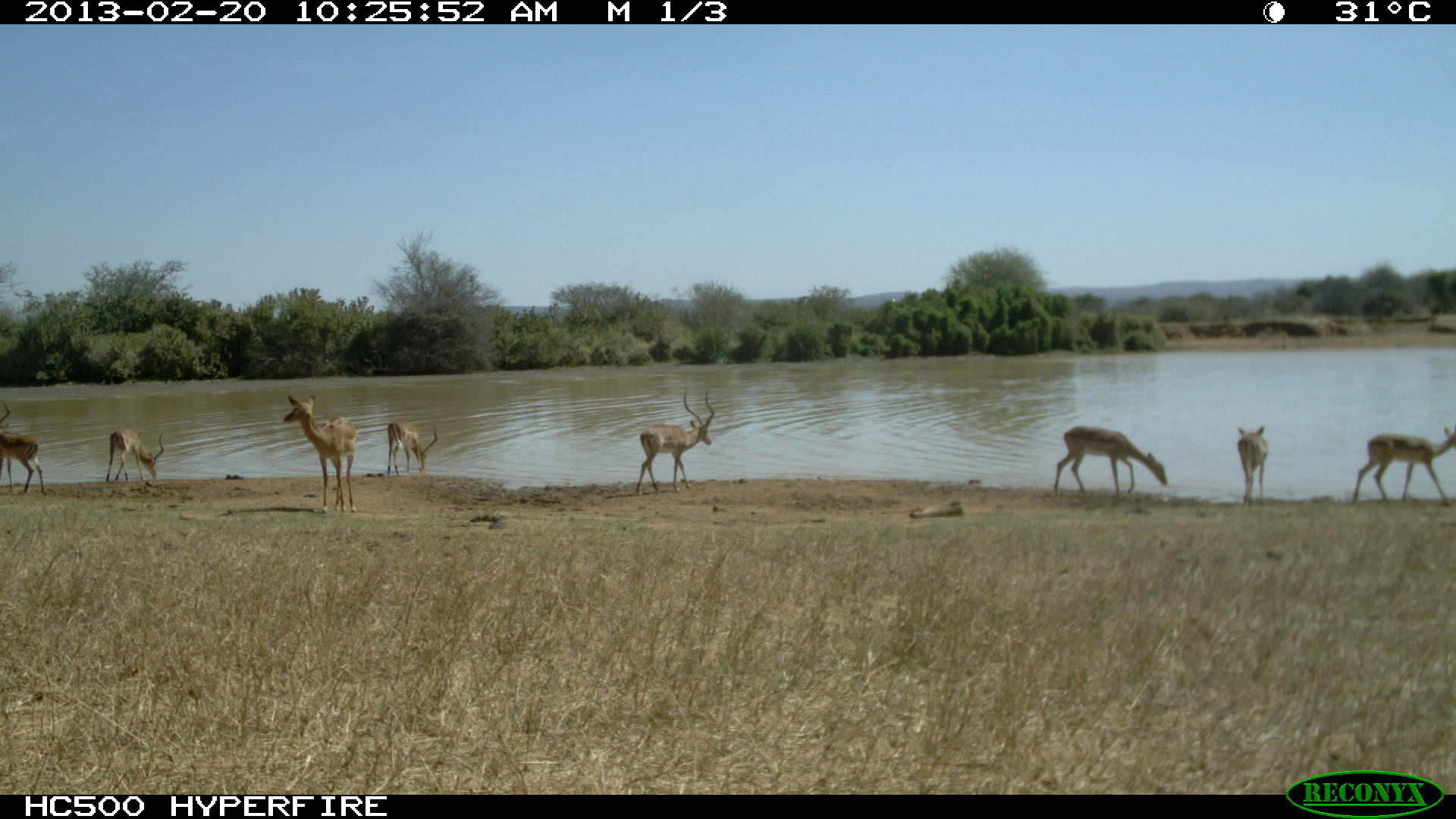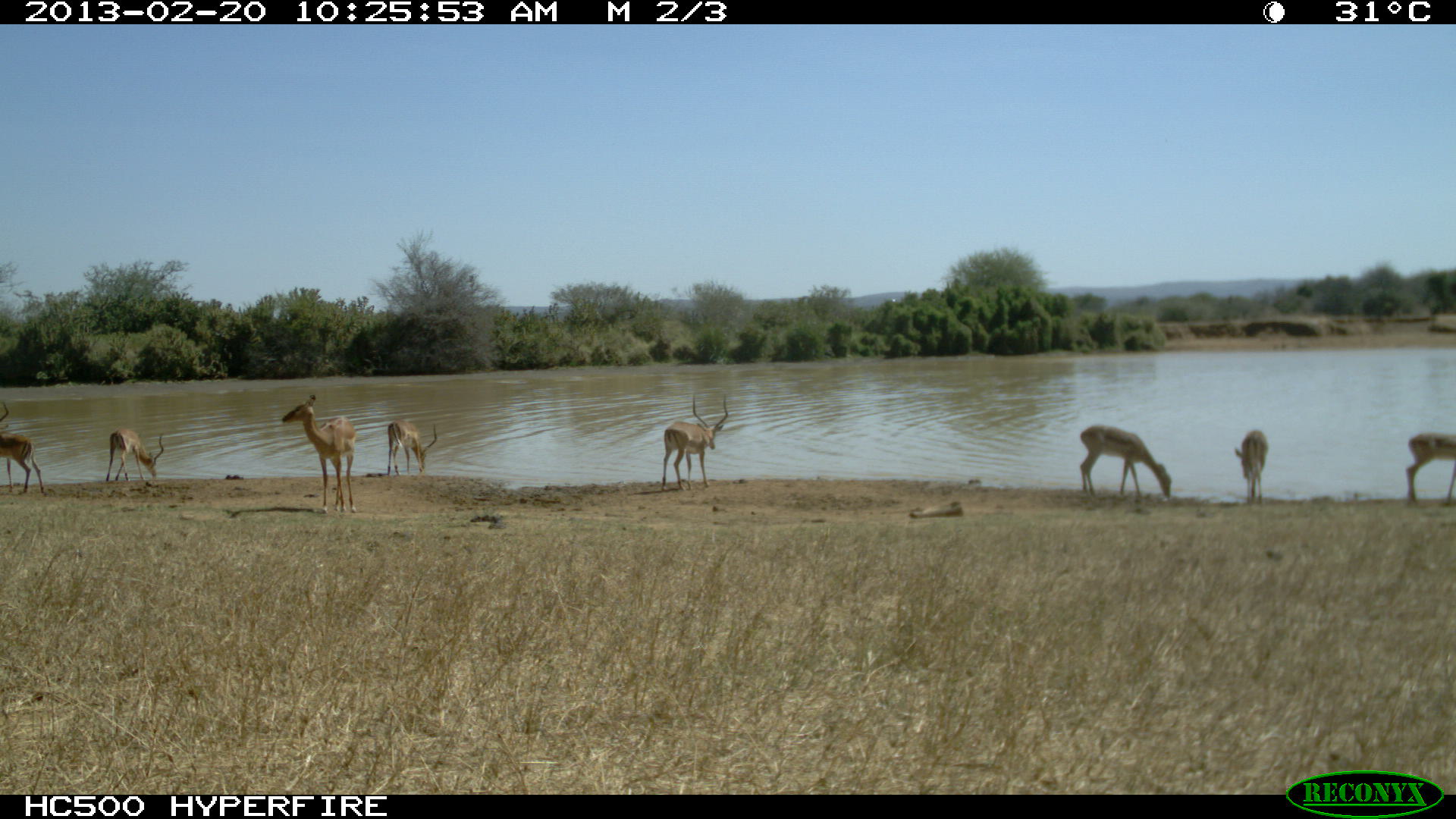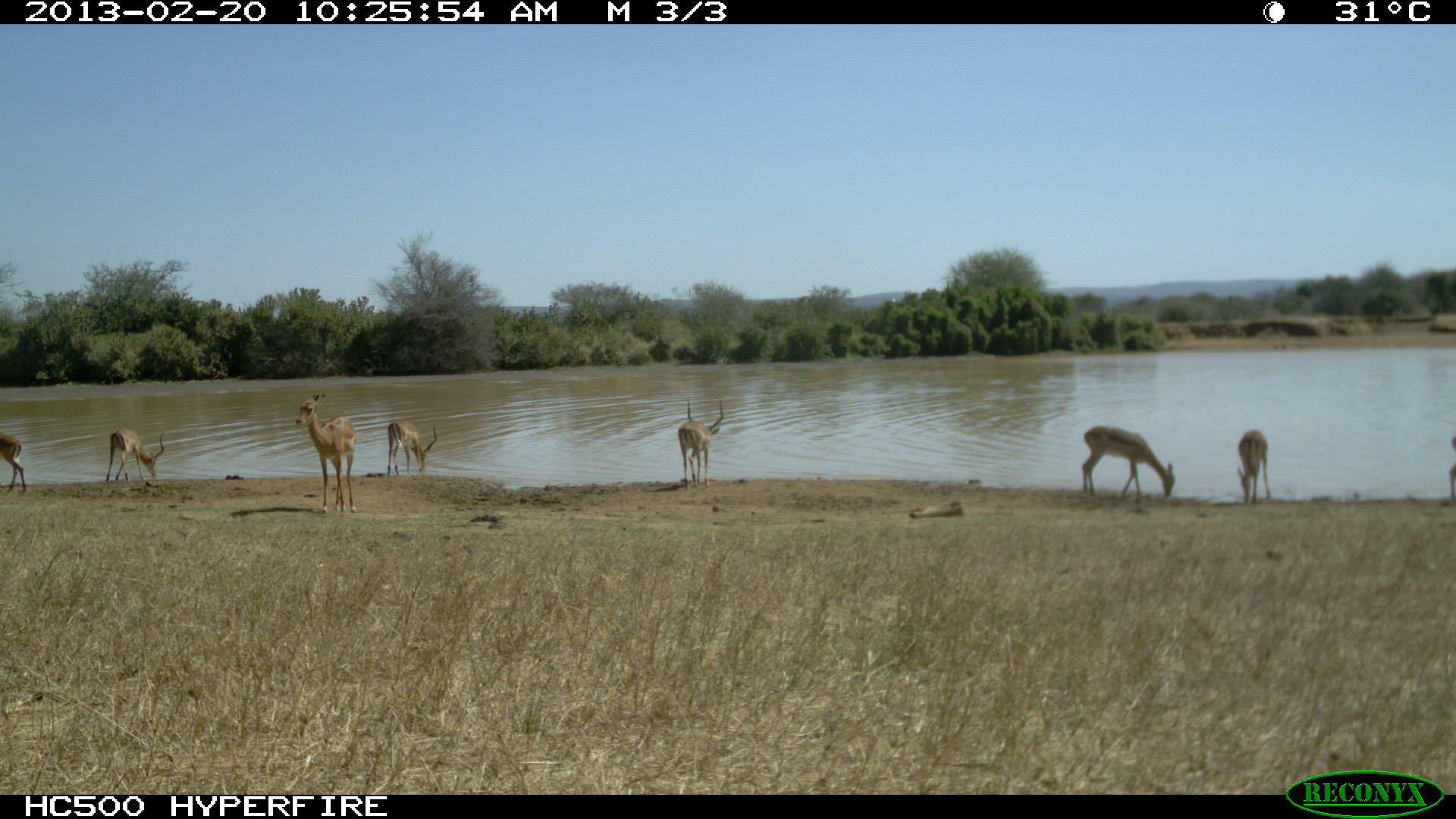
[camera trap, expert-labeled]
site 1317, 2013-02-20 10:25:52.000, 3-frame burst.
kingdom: Animalia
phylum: Chordata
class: Mammalia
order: Artiodactyla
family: Bovidae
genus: Aepyceros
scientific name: Aepyceros melampus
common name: impala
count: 8